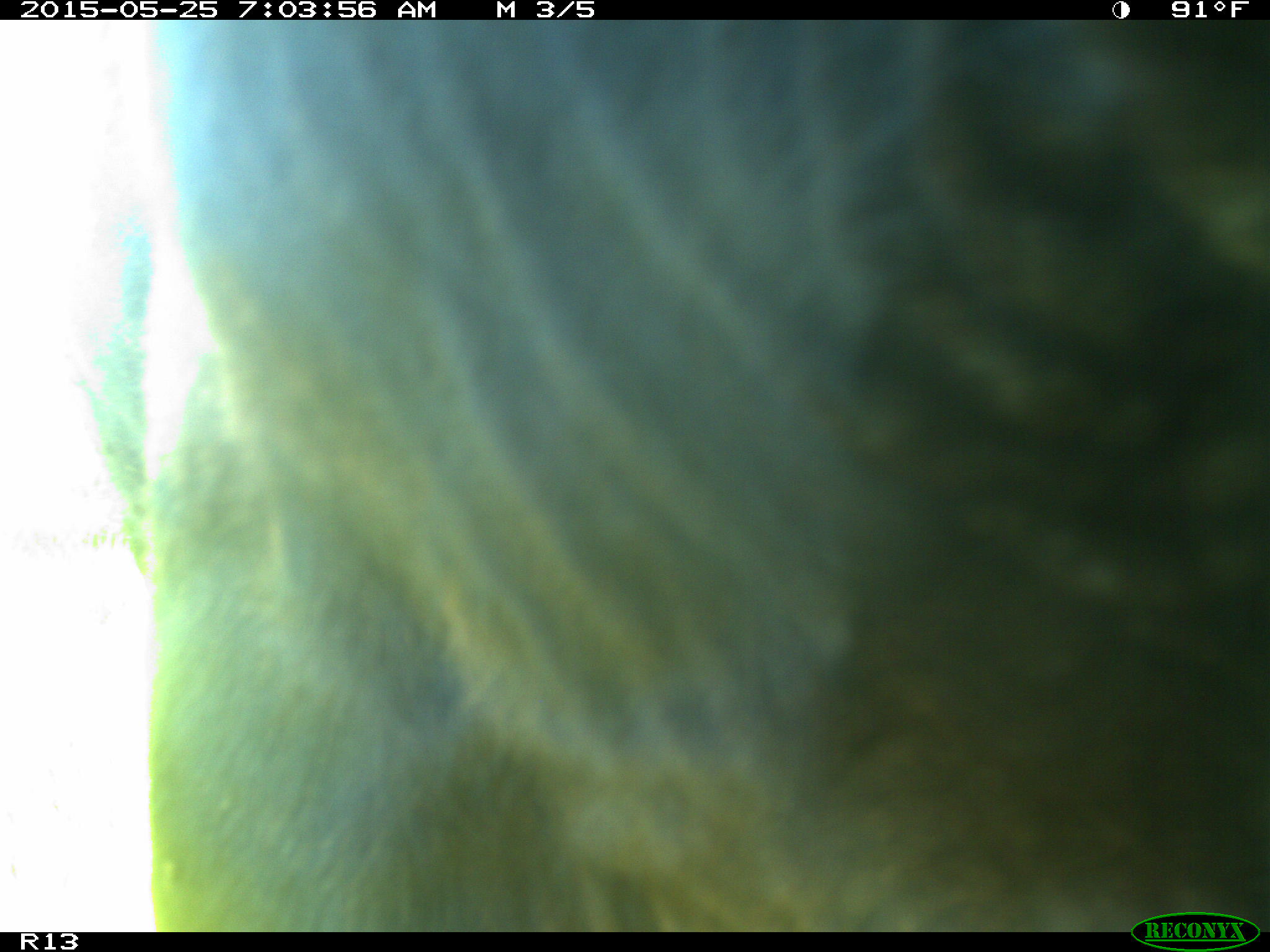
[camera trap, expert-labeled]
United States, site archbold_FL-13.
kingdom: Animalia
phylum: Chordata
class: Mammalia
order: Artiodactyla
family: Bovidae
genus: Bos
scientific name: Bos taurus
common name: domestic cow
Bos taurus (domestic cow).